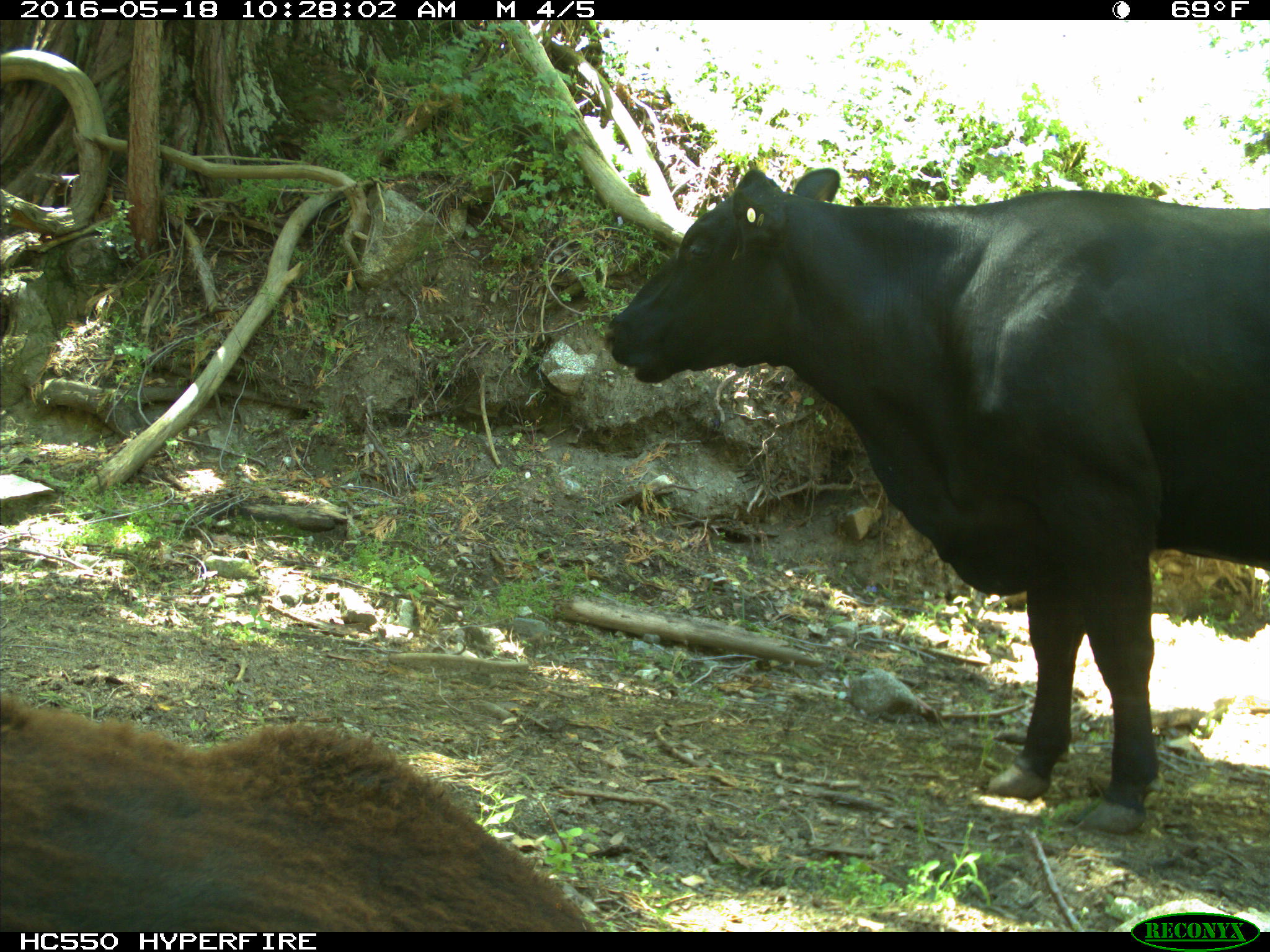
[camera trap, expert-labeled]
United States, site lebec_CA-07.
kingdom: Animalia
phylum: Chordata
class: Mammalia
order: Artiodactyla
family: Bovidae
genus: Bos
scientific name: Bos taurus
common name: domestic cow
Bos taurus (domestic cow).